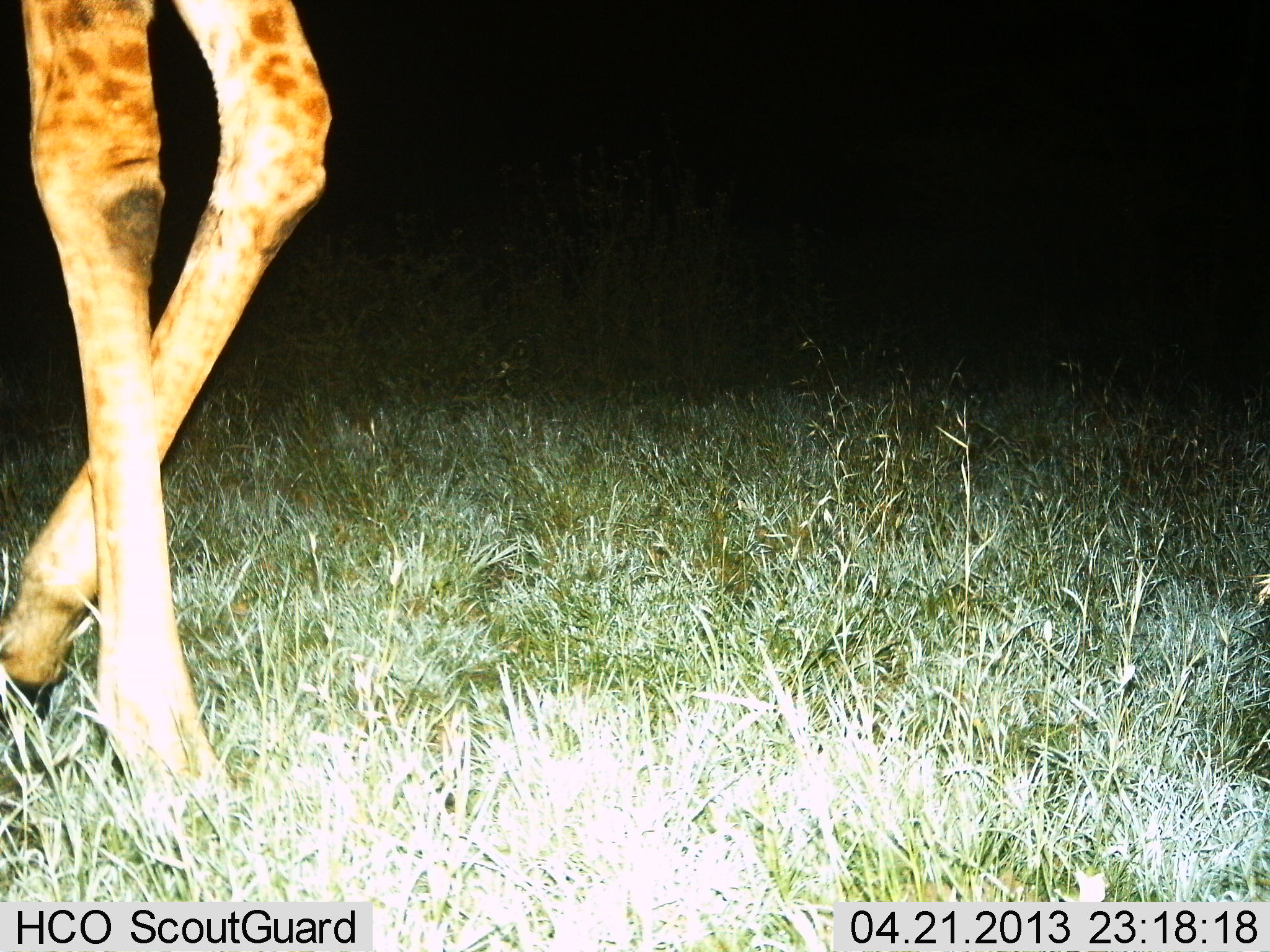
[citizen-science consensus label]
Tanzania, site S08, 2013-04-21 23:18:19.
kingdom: Animalia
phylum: Chordata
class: Mammalia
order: Artiodactyla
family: Giraffidae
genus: Giraffa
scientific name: Giraffa camelopardalis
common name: giraffe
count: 1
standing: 19%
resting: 0%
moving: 84%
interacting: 0%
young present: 0%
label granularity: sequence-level